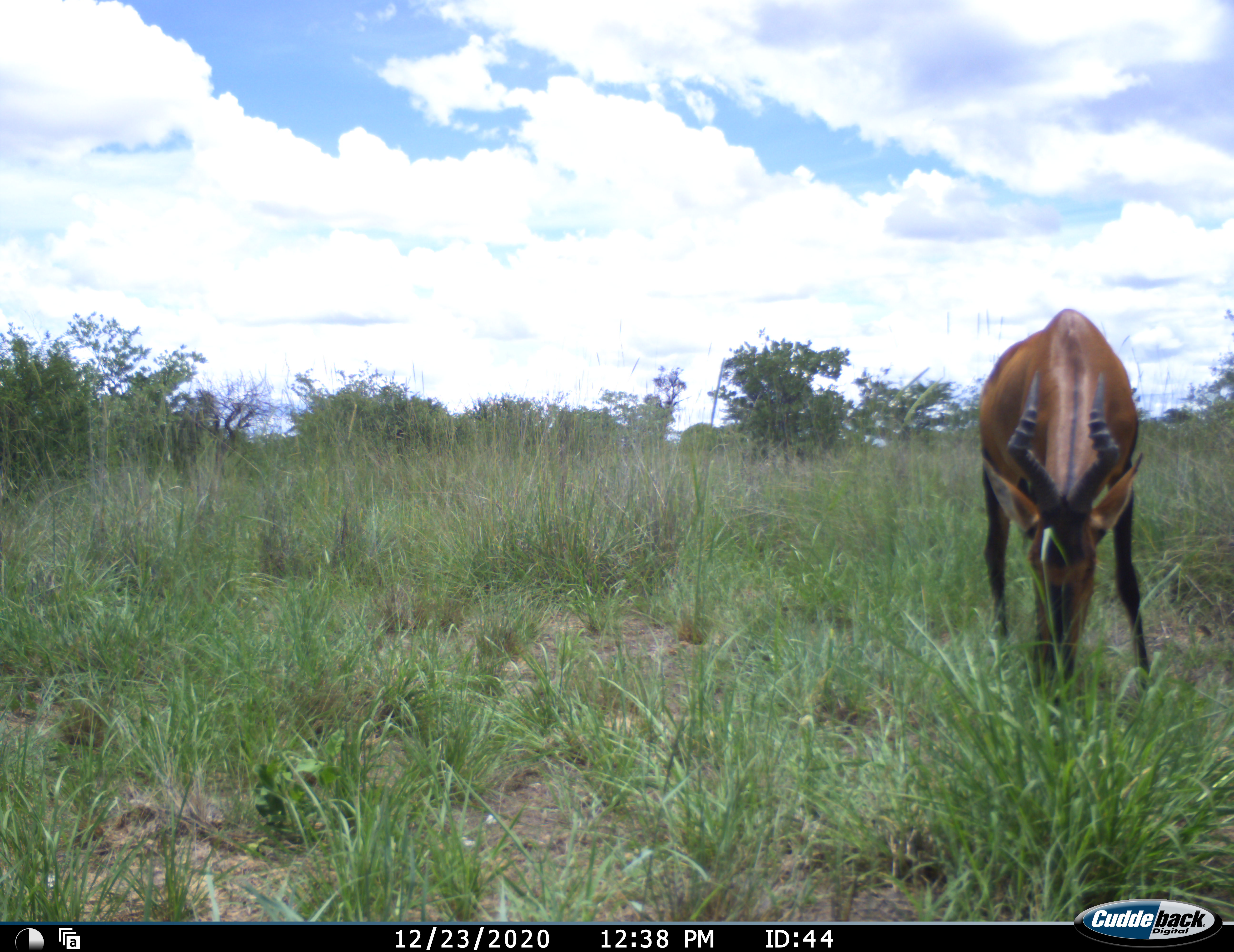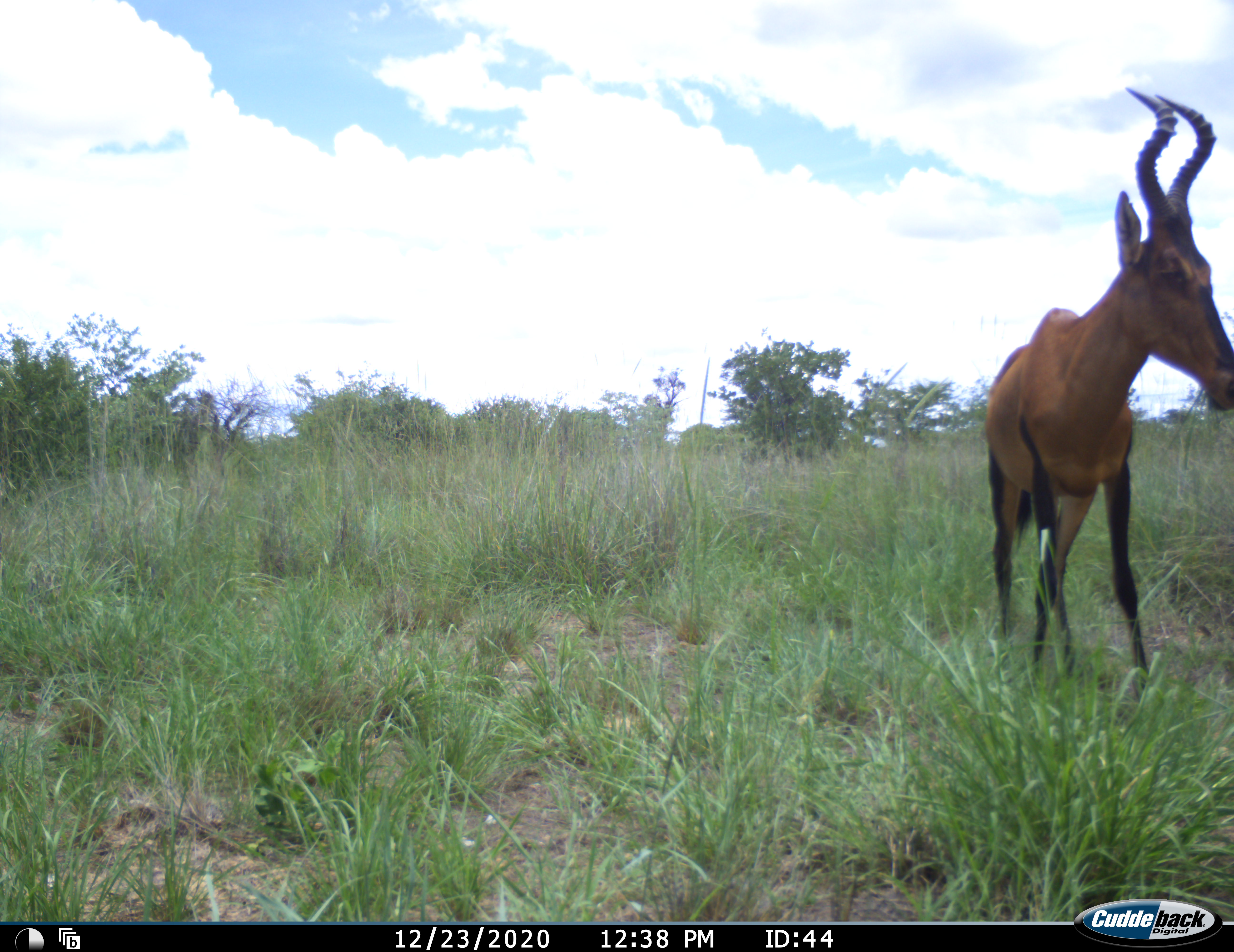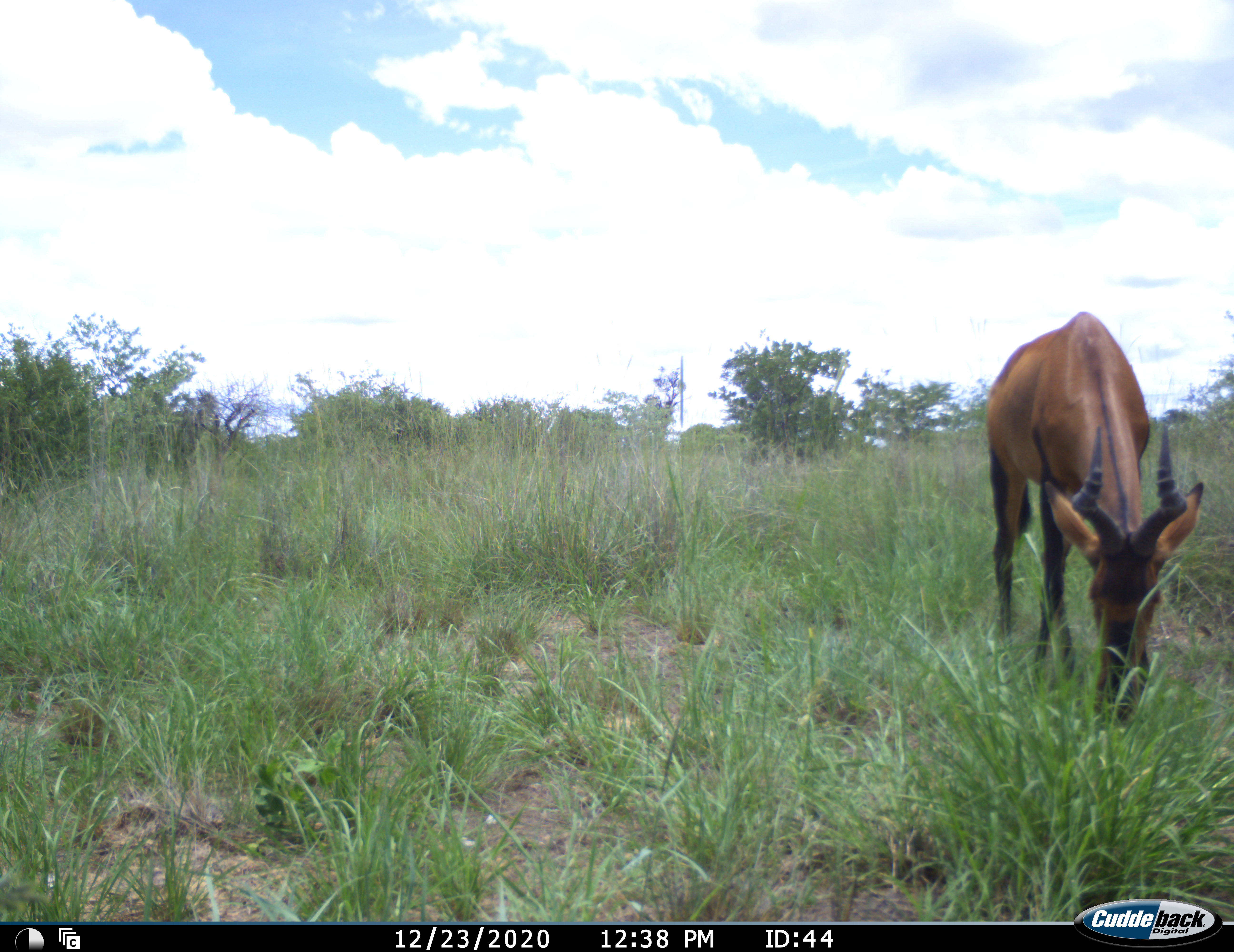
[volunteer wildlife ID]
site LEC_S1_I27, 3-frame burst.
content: unidentified animal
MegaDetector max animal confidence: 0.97